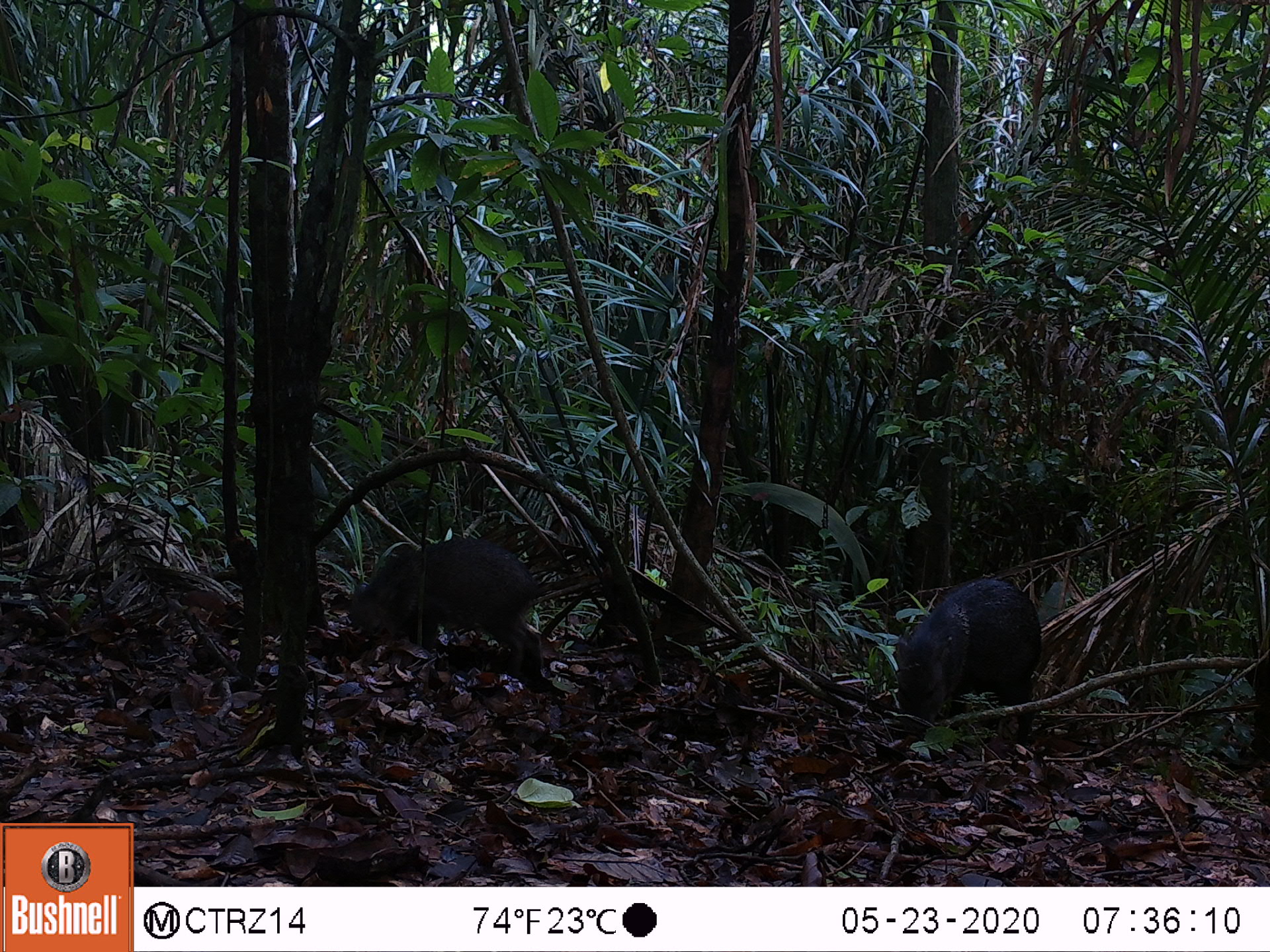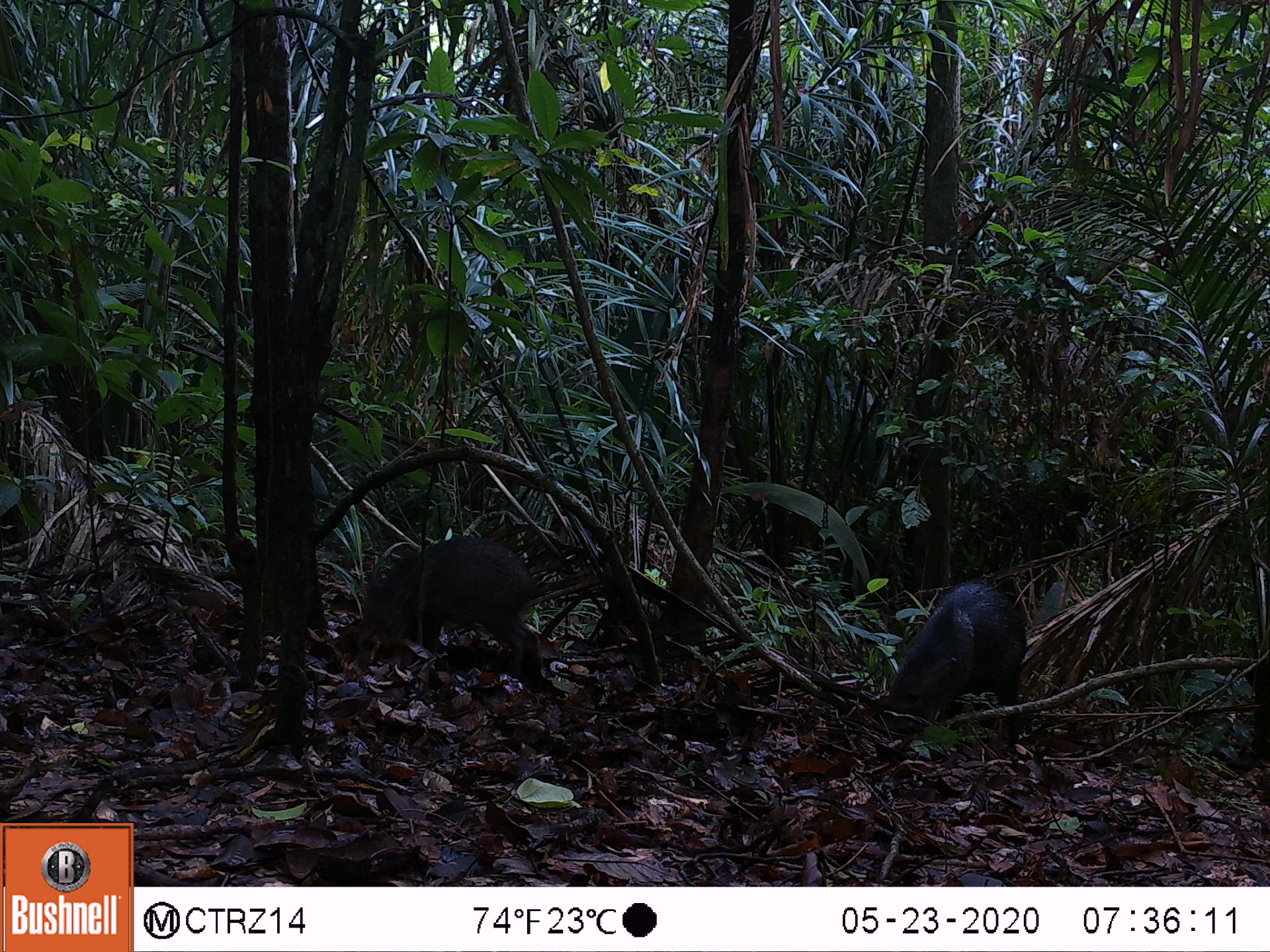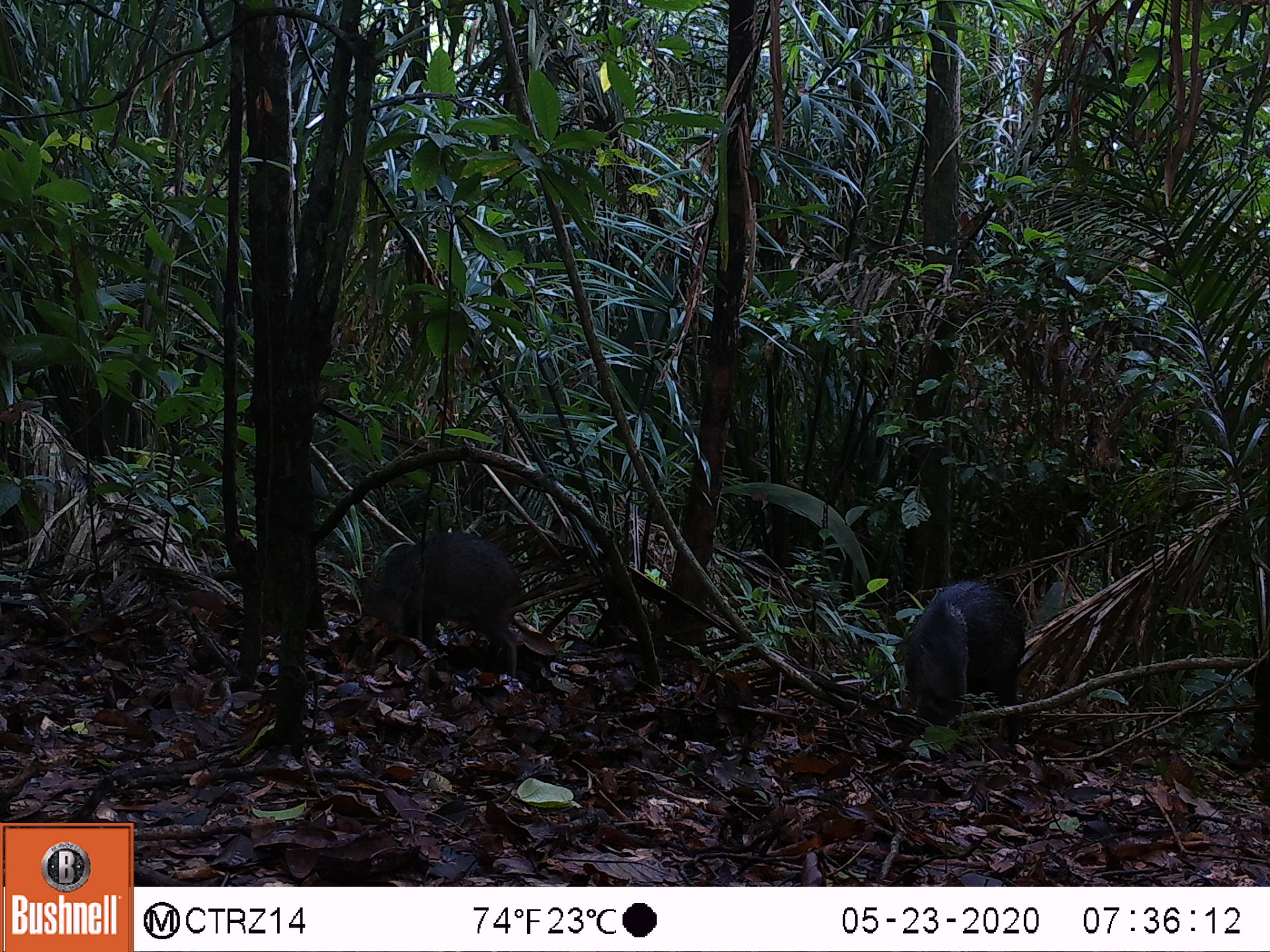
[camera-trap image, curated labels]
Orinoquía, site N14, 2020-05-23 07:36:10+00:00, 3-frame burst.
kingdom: Animalia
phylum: Chordata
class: Mammalia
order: Artiodactyla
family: Tayassuidae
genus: Pecari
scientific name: Pecari tajacu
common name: collared peccary